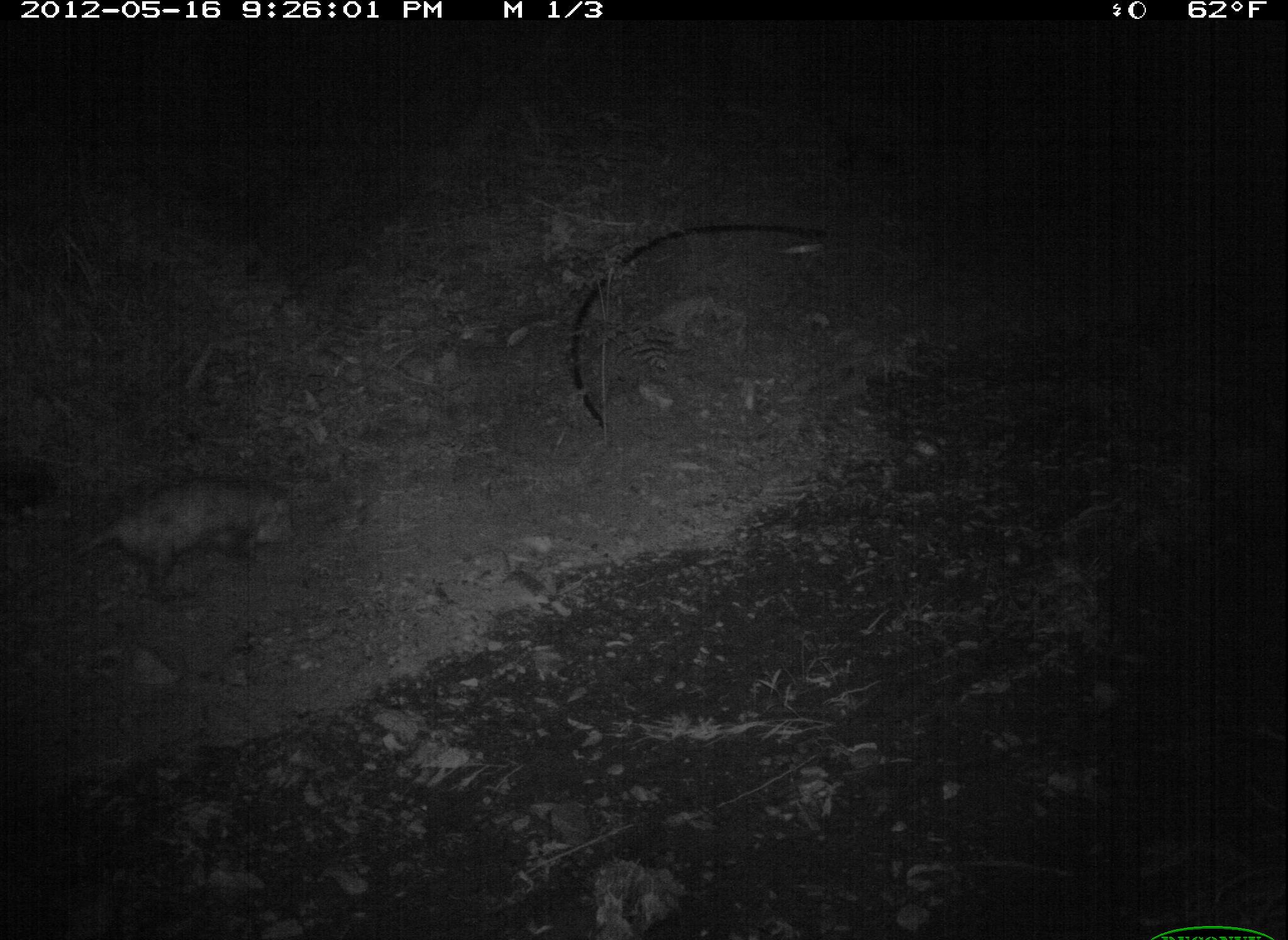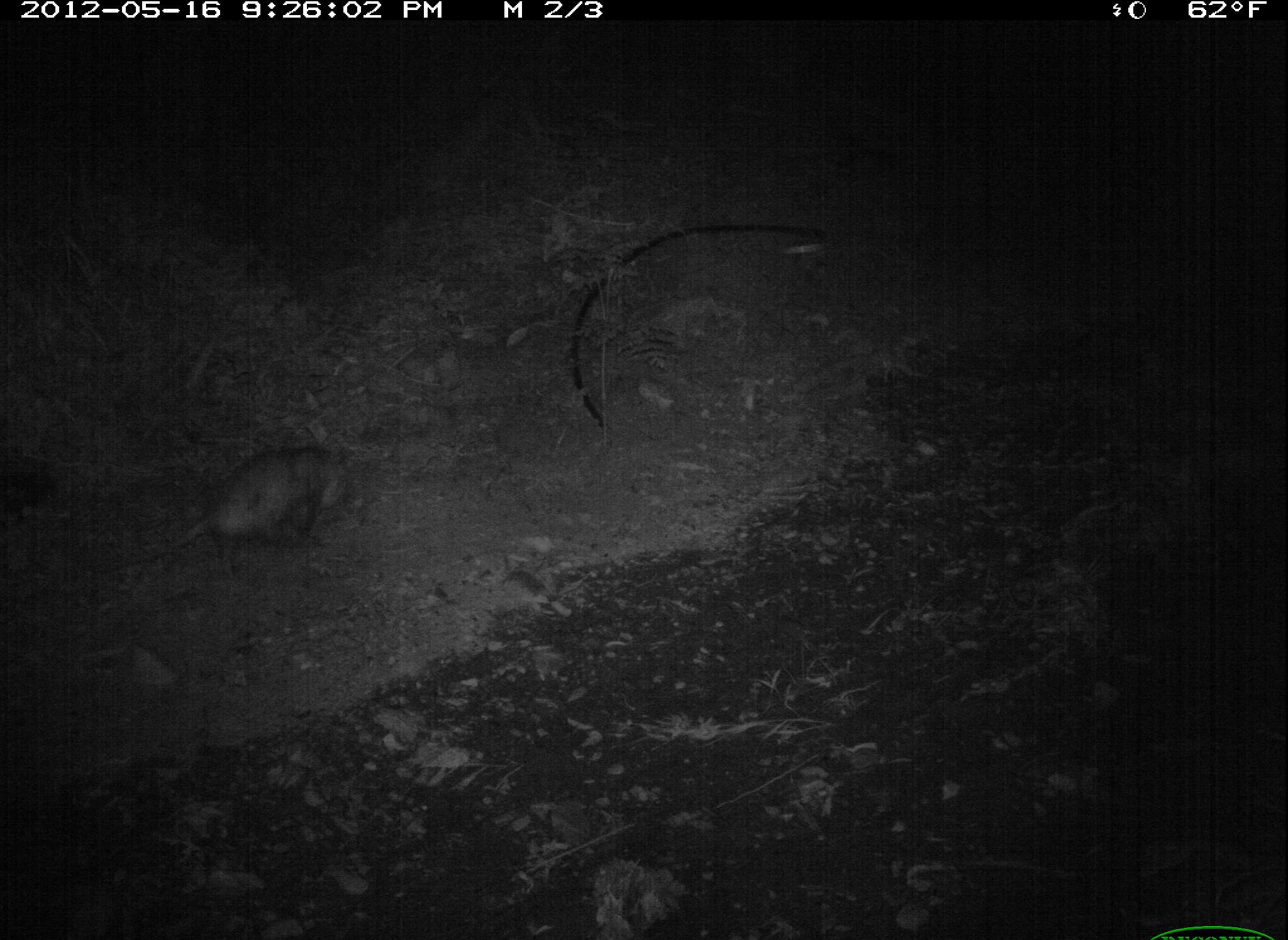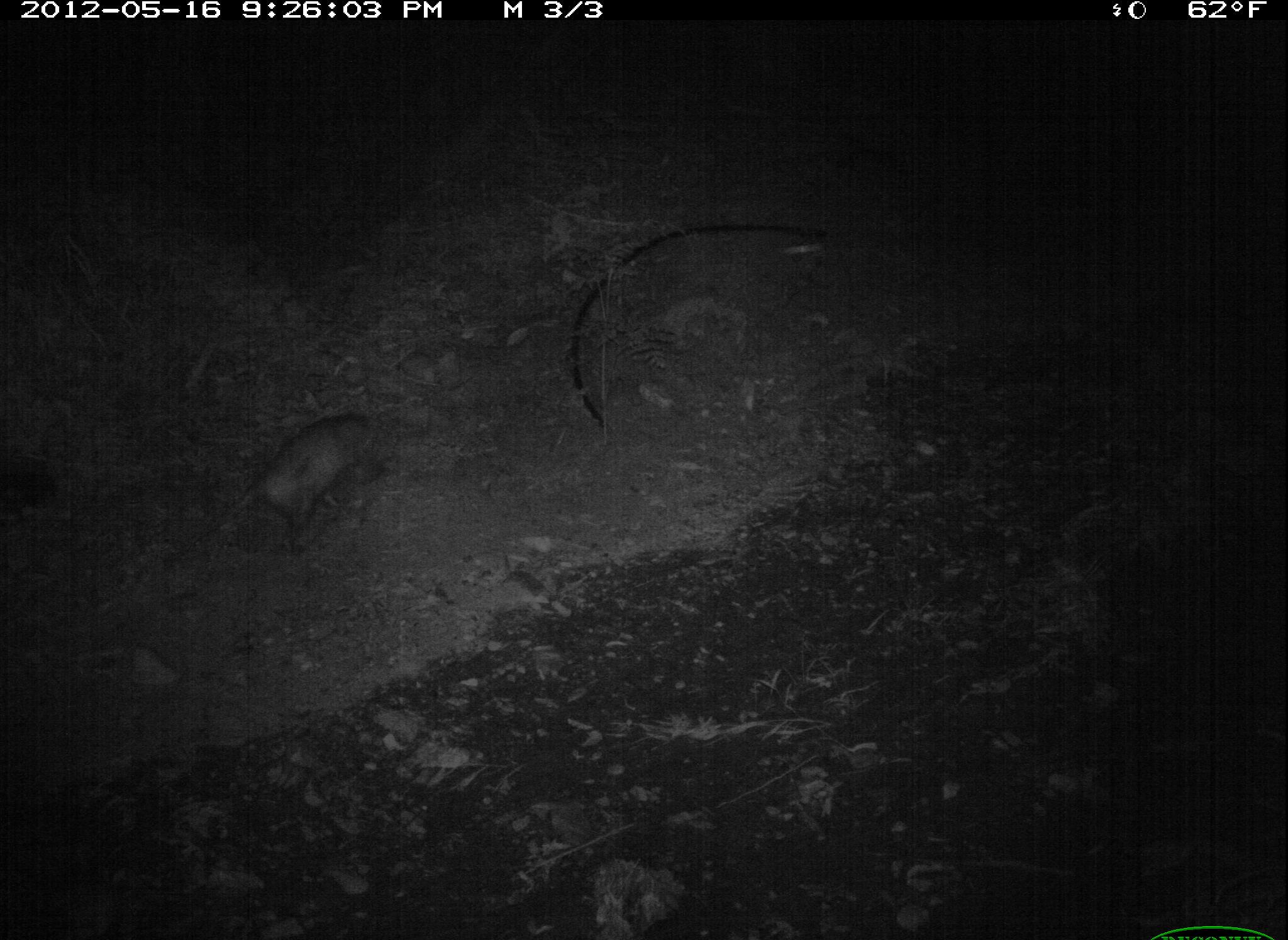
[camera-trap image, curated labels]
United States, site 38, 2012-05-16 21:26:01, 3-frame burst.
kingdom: Animalia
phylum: Chordata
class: Mammalia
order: Didelphimorphia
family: Didelphidae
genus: Didelphis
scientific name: Didelphis virginiana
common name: virginia opossum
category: opossum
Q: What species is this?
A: Opossum (virginia opossum) (Didelphis virginiana).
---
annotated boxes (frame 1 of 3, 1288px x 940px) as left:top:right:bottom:
opossum: 18:469:312:623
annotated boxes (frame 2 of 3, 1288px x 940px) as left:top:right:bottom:
opossum: 130:427:396:586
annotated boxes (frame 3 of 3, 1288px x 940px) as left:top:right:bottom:
opossum: 184:393:407:569